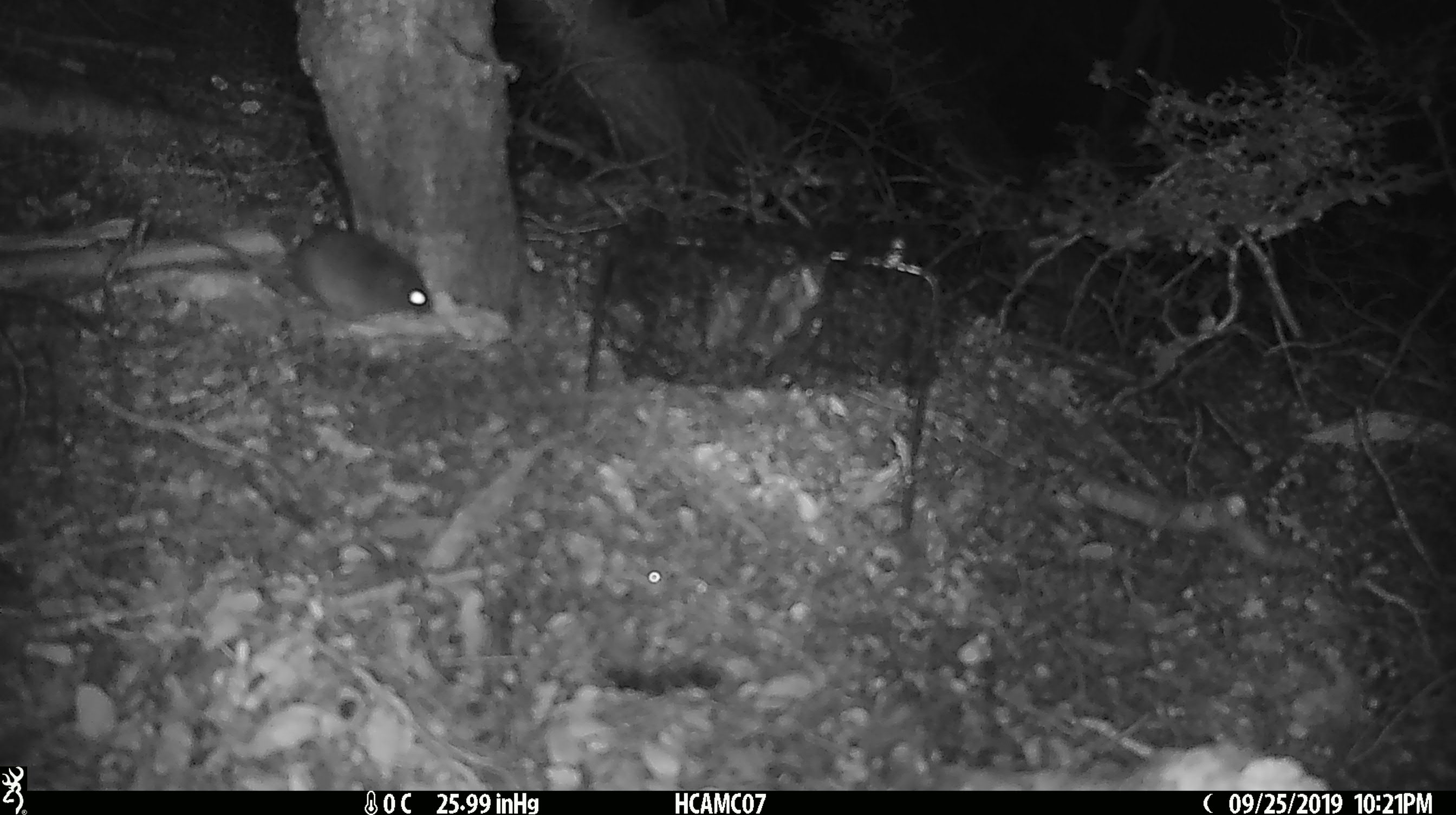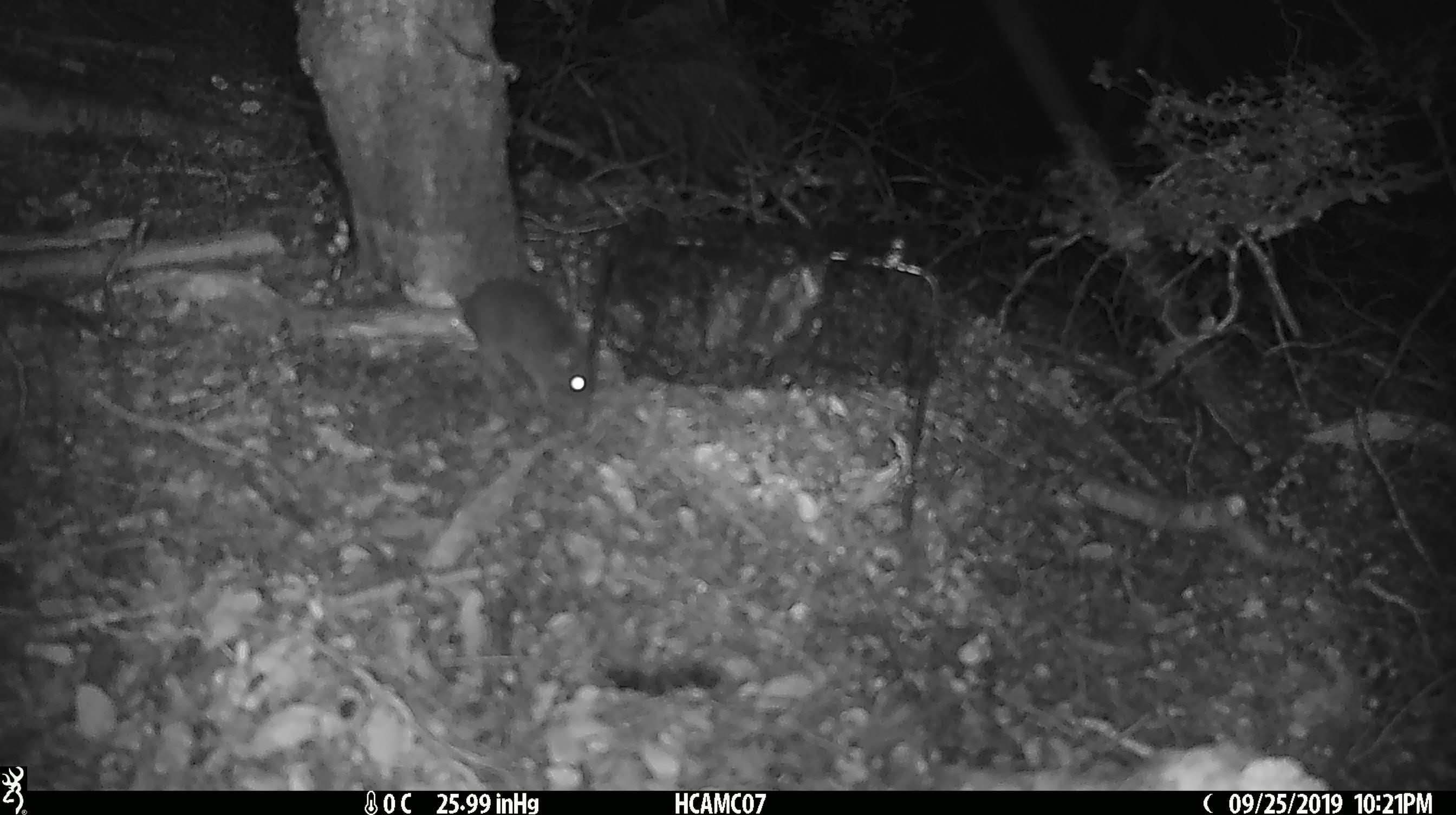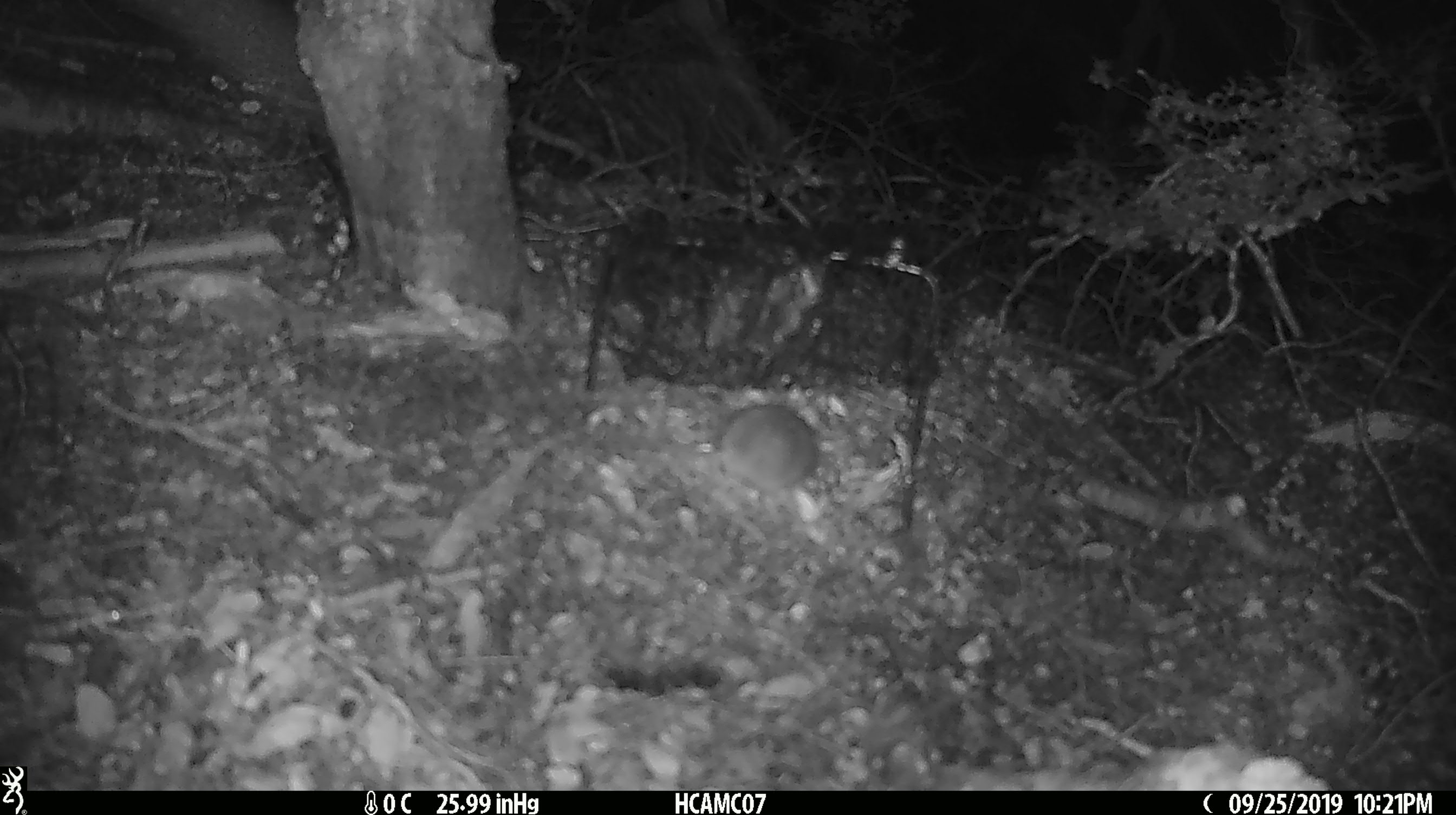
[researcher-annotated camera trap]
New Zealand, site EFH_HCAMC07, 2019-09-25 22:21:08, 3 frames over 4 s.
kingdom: Animalia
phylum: Chordata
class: Mammalia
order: Rodentia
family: Muridae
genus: Mus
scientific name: Mus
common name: mouse